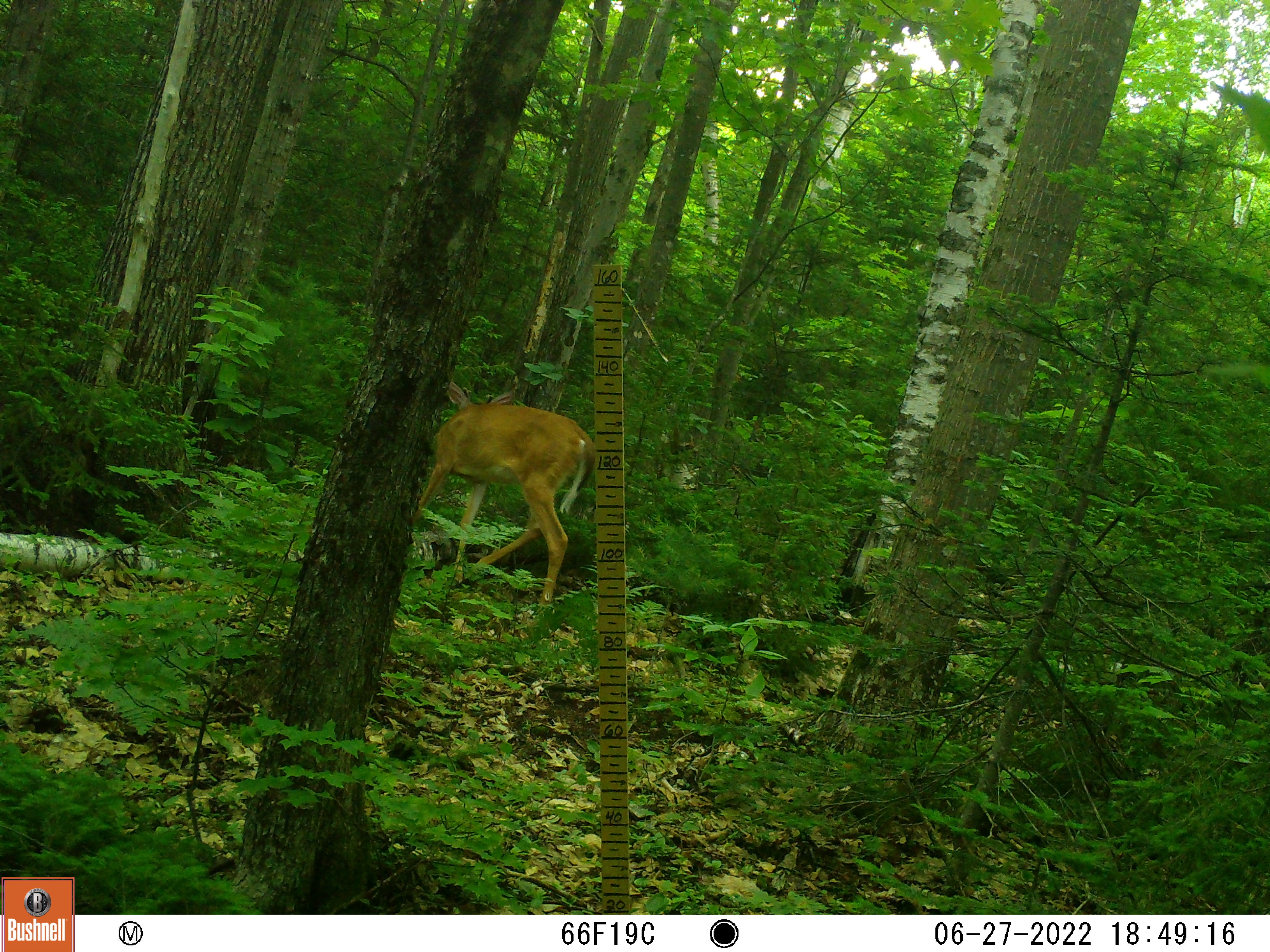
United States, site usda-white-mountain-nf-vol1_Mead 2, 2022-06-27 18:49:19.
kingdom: Animalia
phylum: Chordata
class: Mammalia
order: Artiodactyla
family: Cervidae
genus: Odocoileus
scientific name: Odocoileus virginianus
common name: white-tailed deer